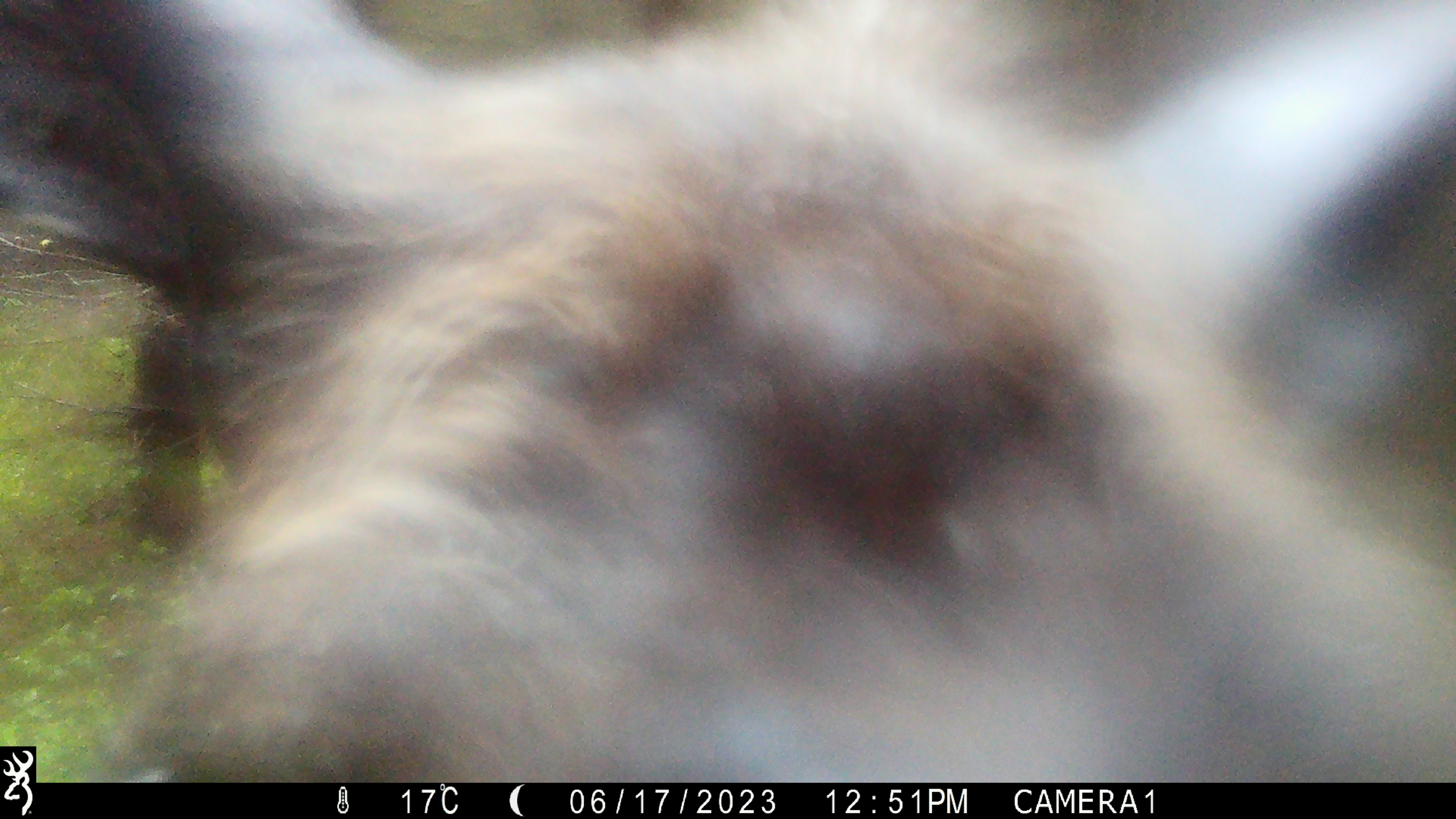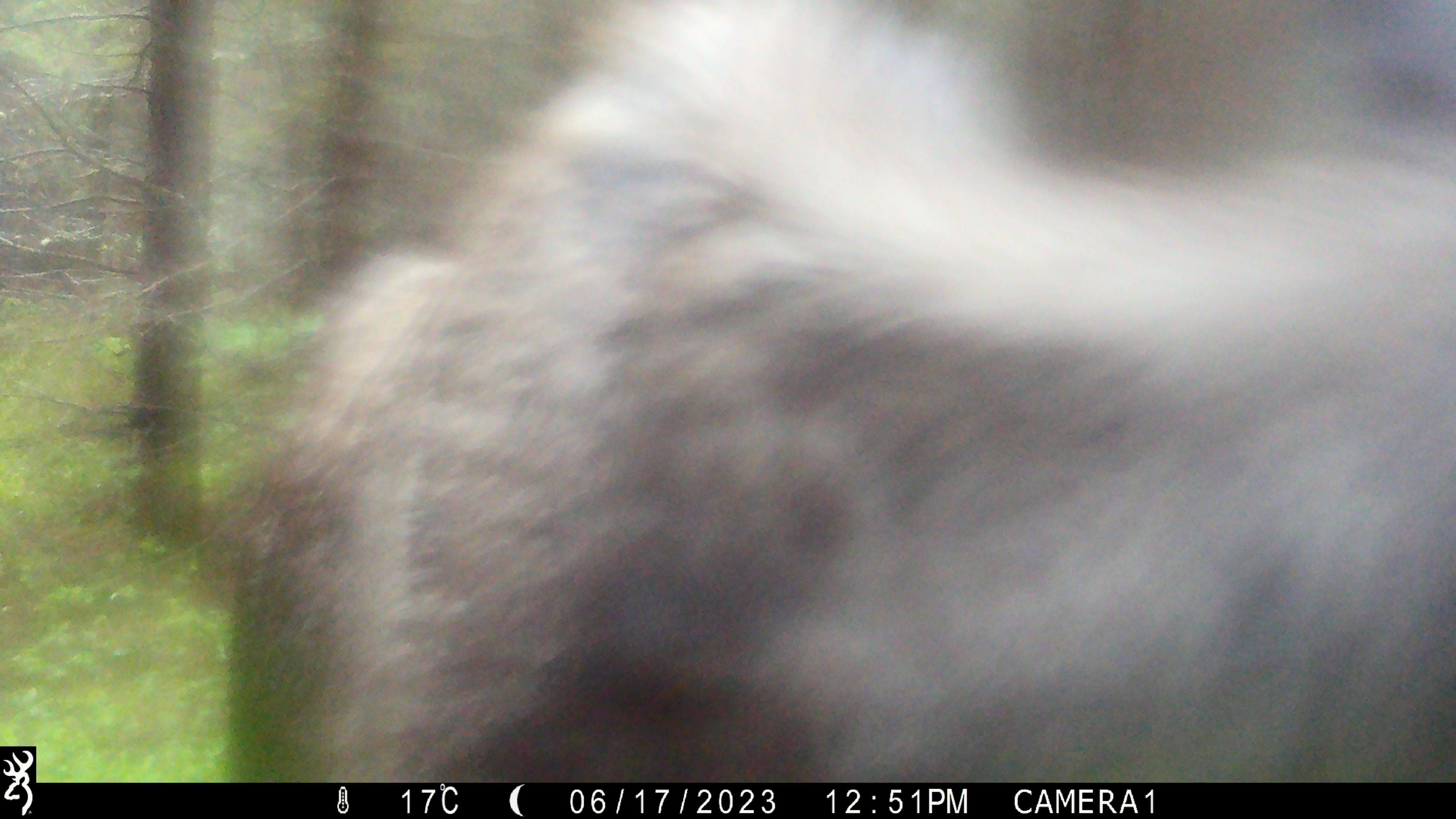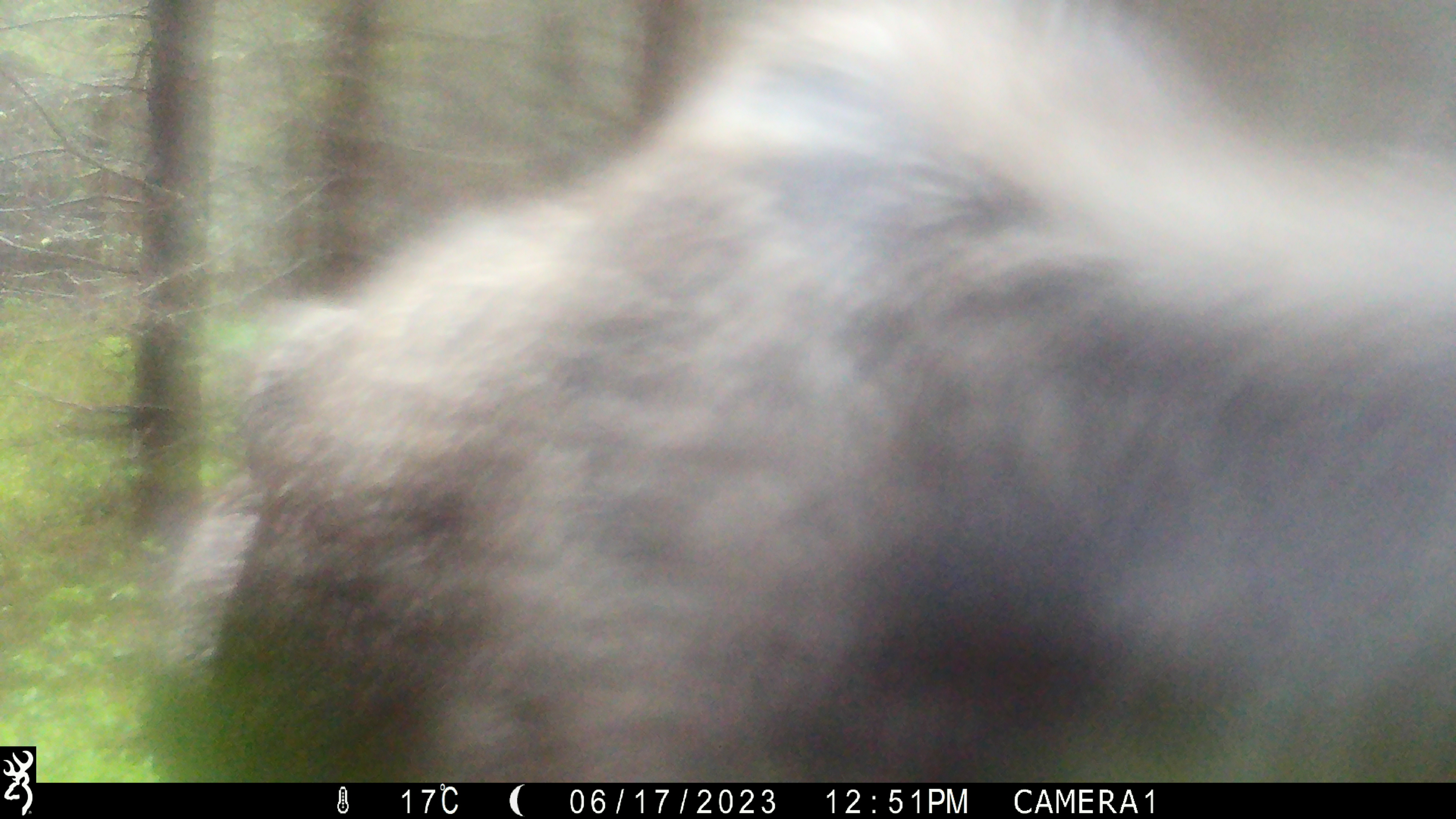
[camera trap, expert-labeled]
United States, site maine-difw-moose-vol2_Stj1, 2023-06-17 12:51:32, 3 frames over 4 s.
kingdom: Animalia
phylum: Chordata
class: Mammalia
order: Artiodactyla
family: Cervidae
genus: Alces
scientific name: Alces alces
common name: moose